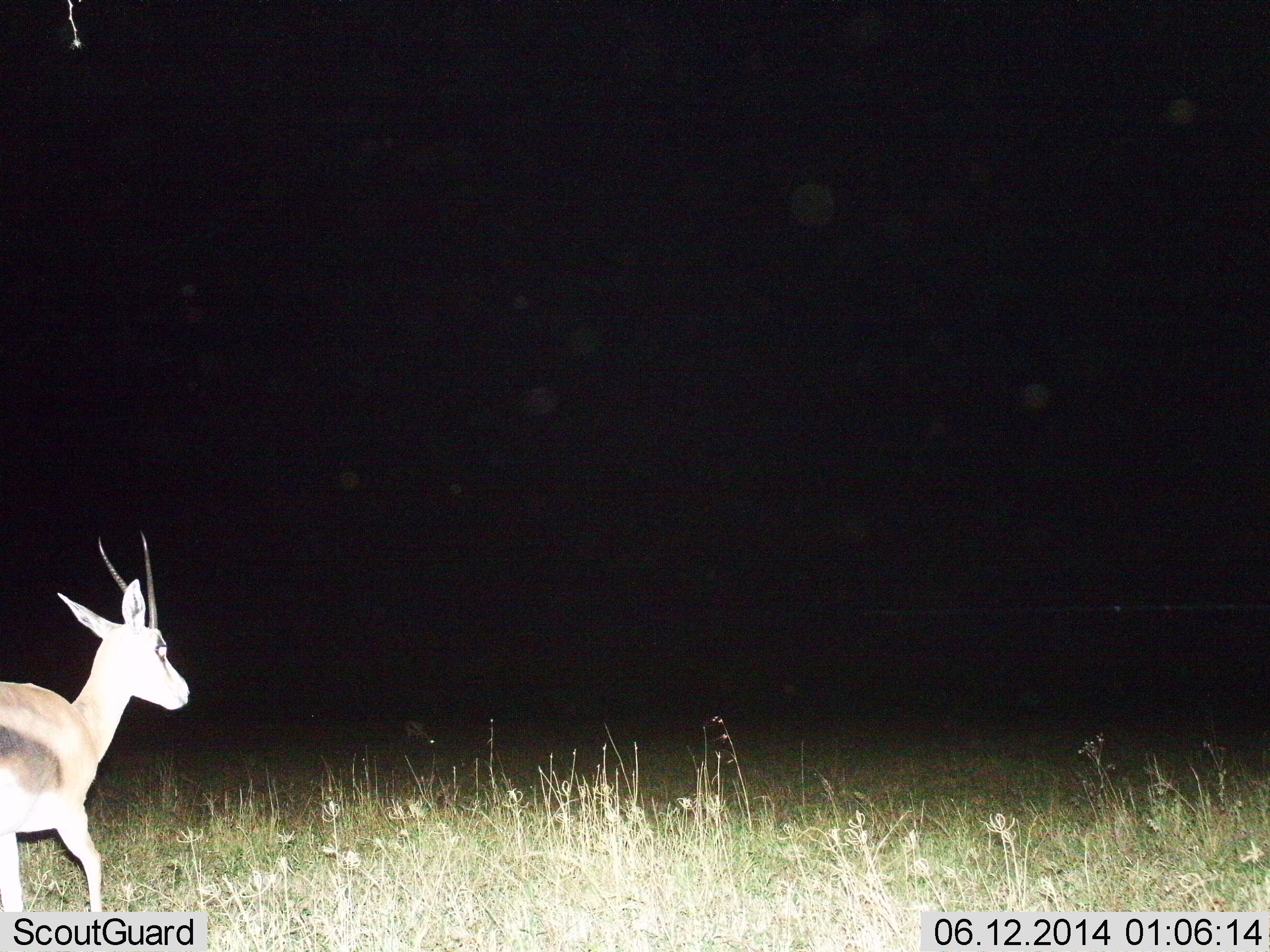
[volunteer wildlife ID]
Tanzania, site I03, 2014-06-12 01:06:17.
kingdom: Animalia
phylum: Chordata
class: Mammalia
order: Artiodactyla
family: Bovidae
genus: Eudorcas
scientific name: Eudorcas thomsonii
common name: thomson's gazelle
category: gazellethomsons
Gazellethomsons (thomson's gazelle) (Eudorcas thomsonii), count 1. Behavior (volunteer vote fractions): standing 20%, resting 0%, moving 90%, interacting 0%. Young present (vote fraction): 0%. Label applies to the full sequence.